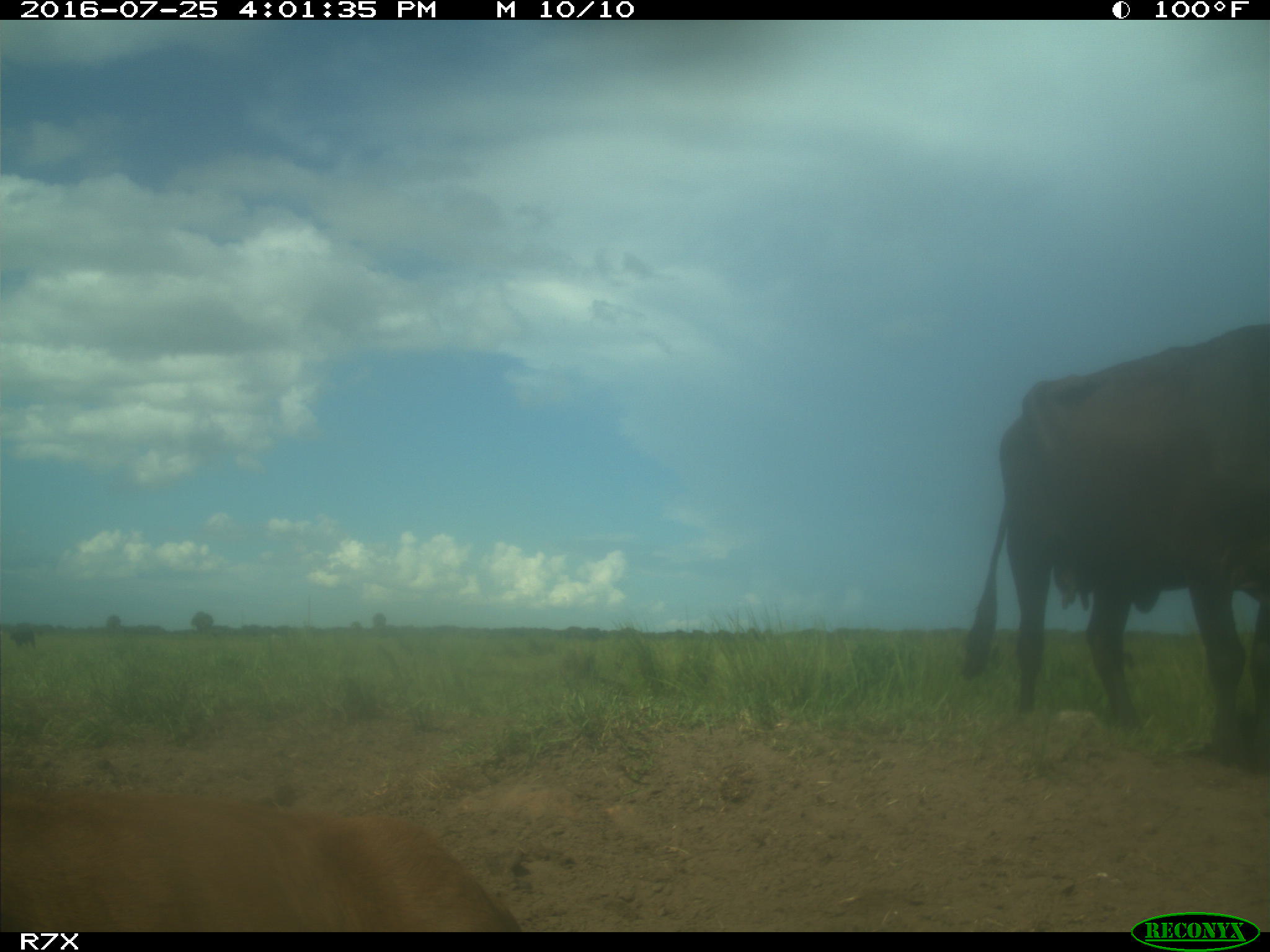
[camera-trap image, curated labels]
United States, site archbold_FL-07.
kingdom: Animalia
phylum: Chordata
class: Mammalia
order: Artiodactyla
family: Bovidae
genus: Bos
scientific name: Bos taurus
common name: domestic cow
Bos taurus (domestic cow).